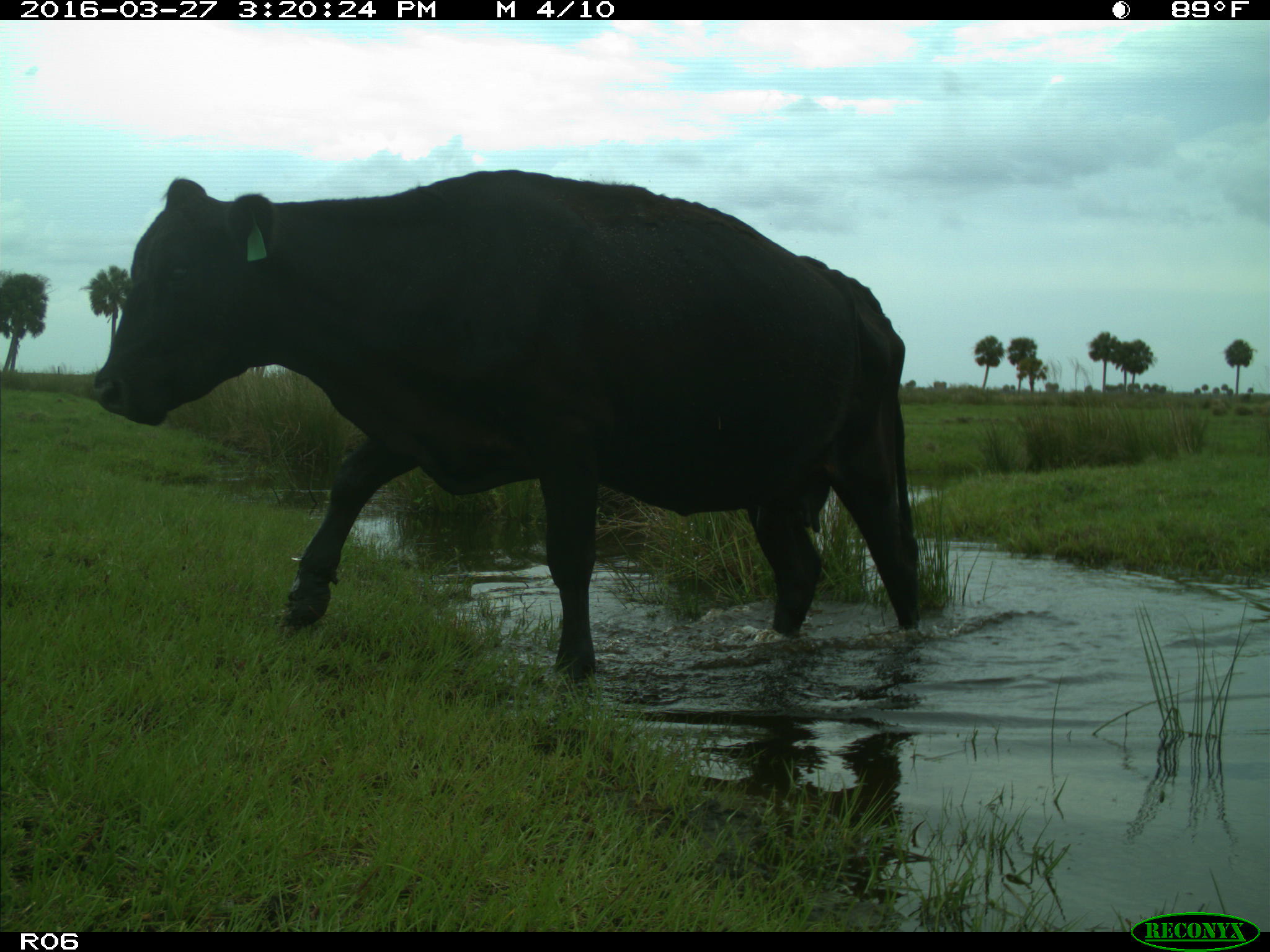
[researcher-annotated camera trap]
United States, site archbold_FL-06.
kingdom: Animalia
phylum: Chordata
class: Mammalia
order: Artiodactyla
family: Bovidae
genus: Bos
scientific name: Bos taurus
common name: domestic cow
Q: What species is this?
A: Bos taurus (domestic cow).